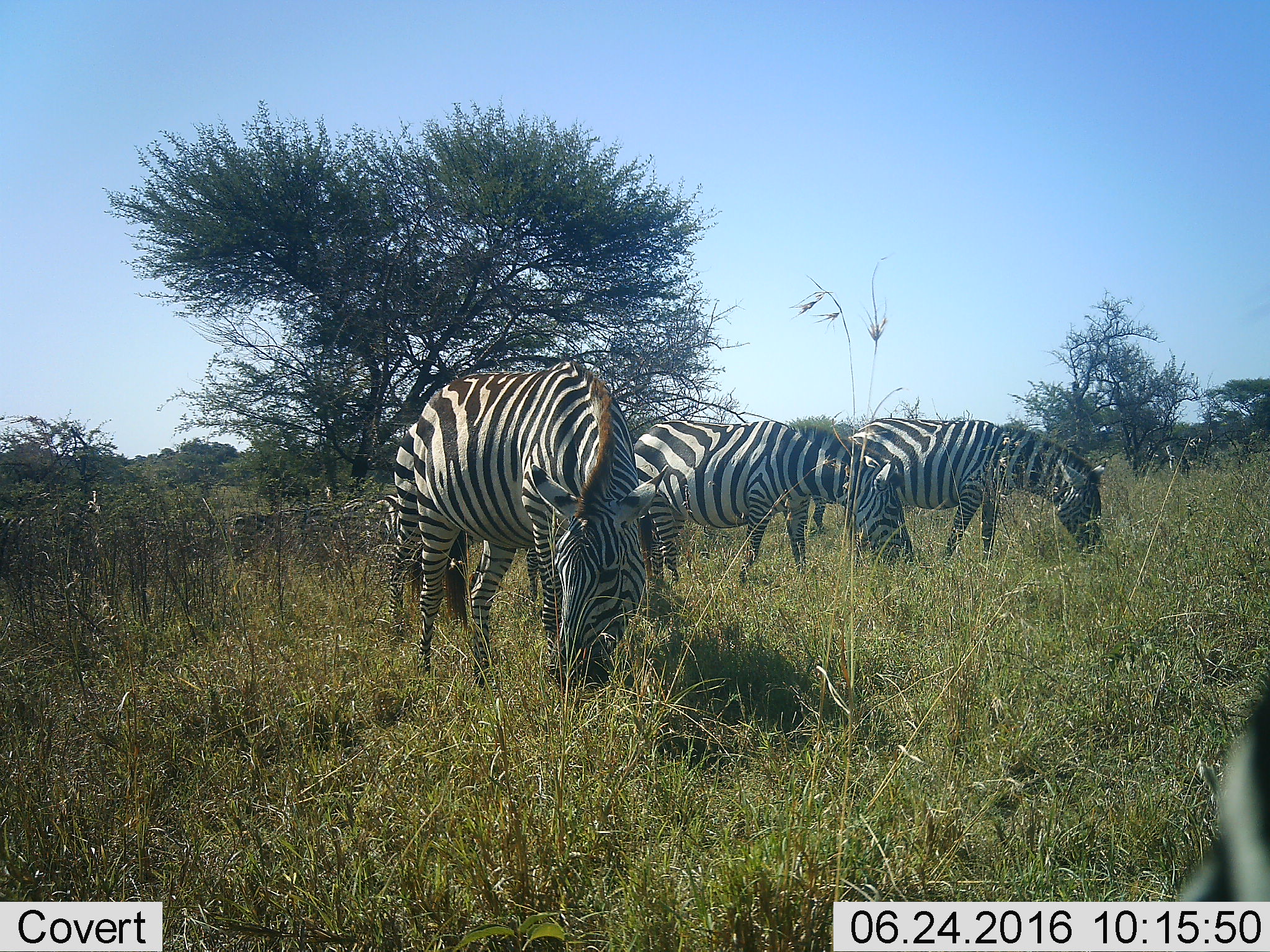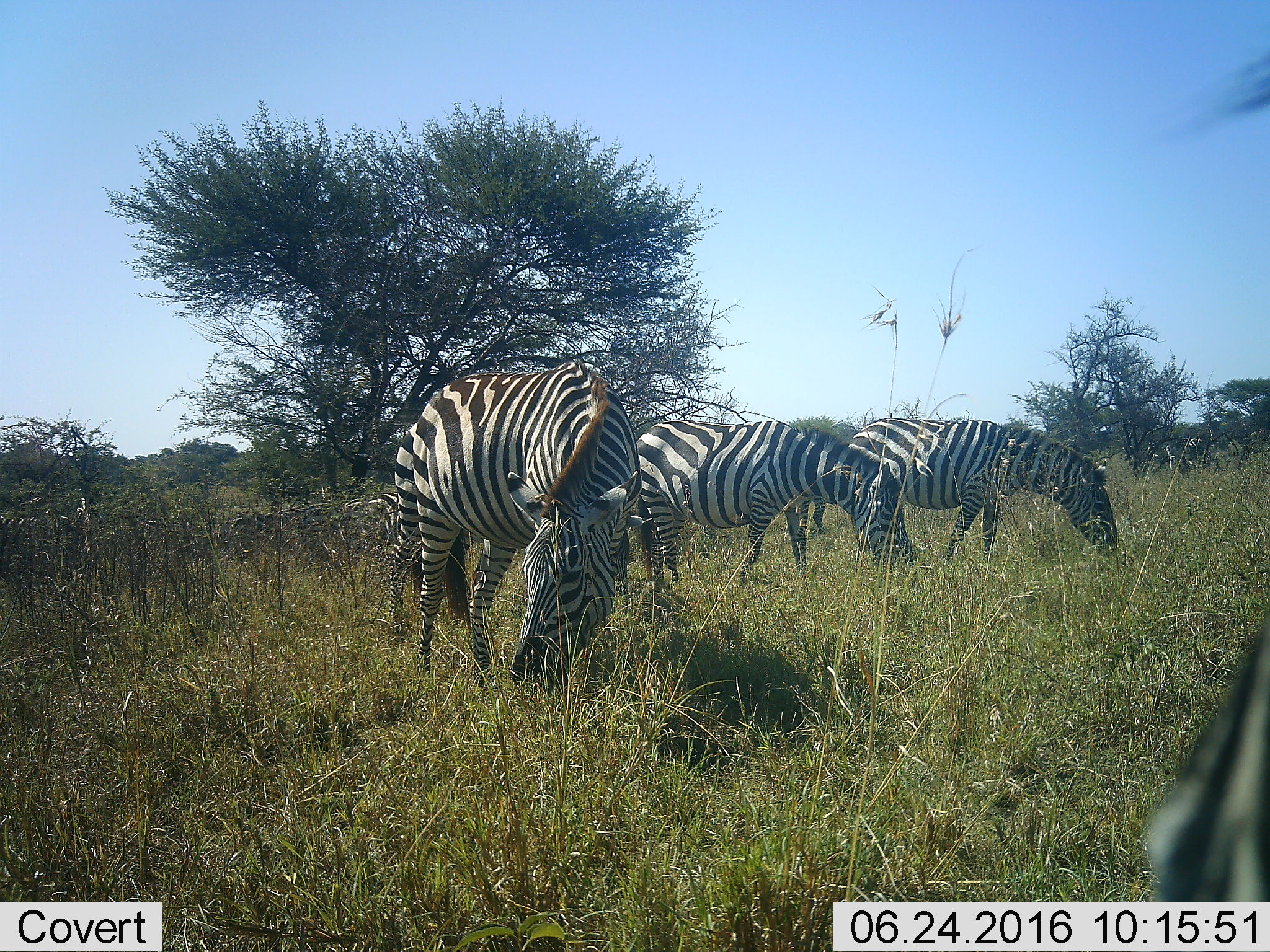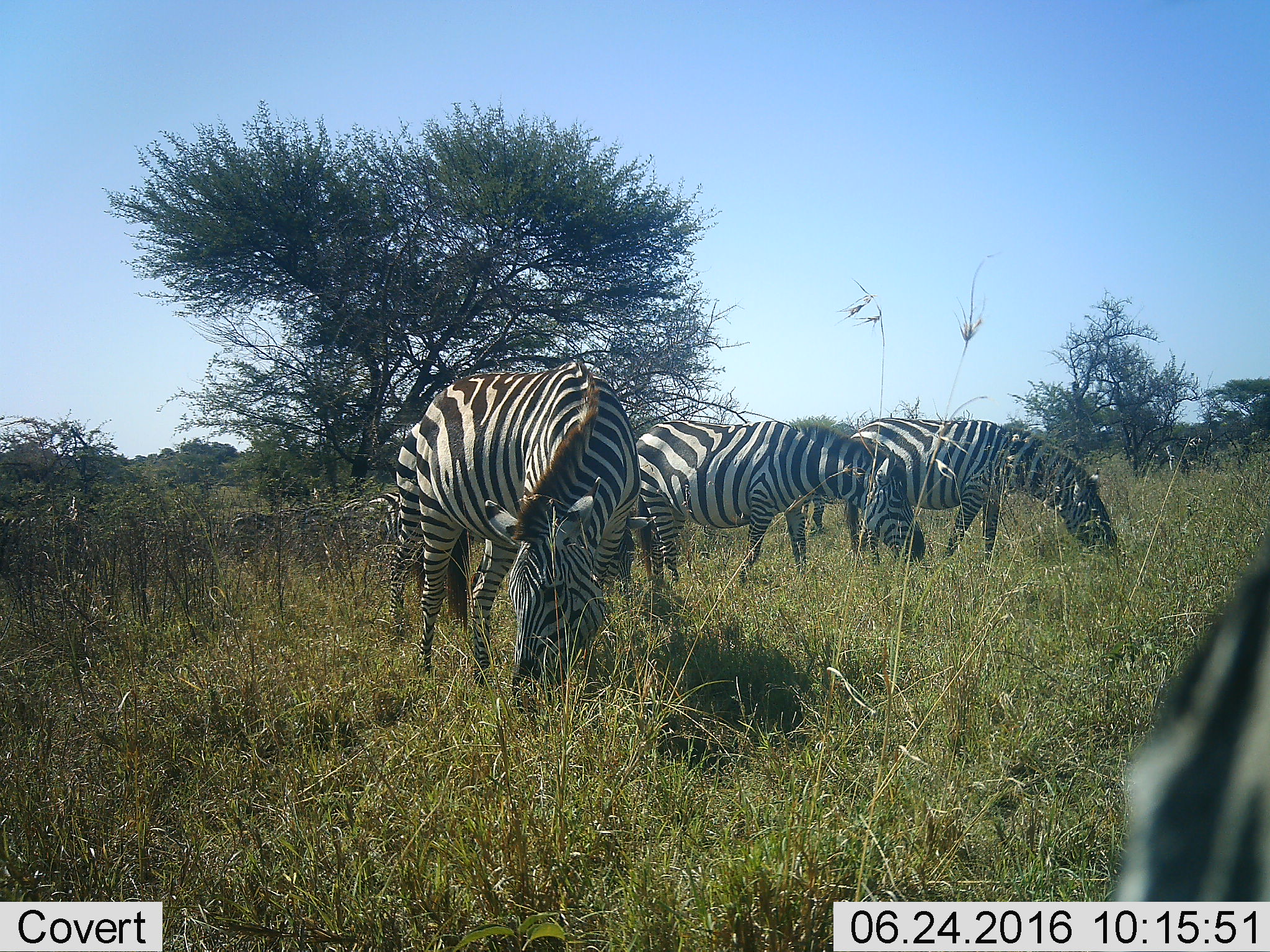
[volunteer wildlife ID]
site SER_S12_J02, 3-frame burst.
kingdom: Animalia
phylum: Chordata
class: Mammalia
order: Perissodactyla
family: Equidae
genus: Equus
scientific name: Equus quagga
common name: plains zebra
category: zebraplains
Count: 4.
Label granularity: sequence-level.